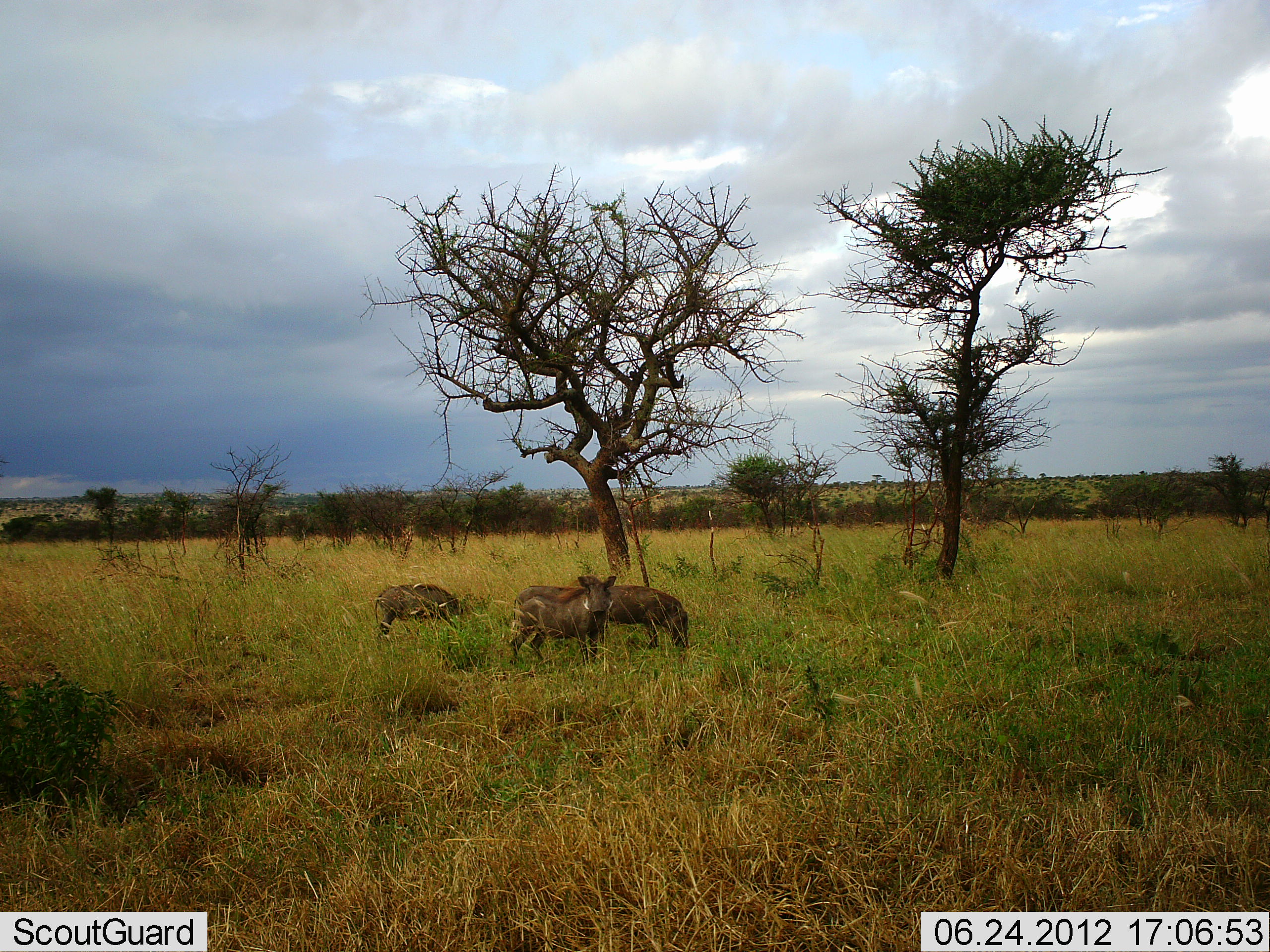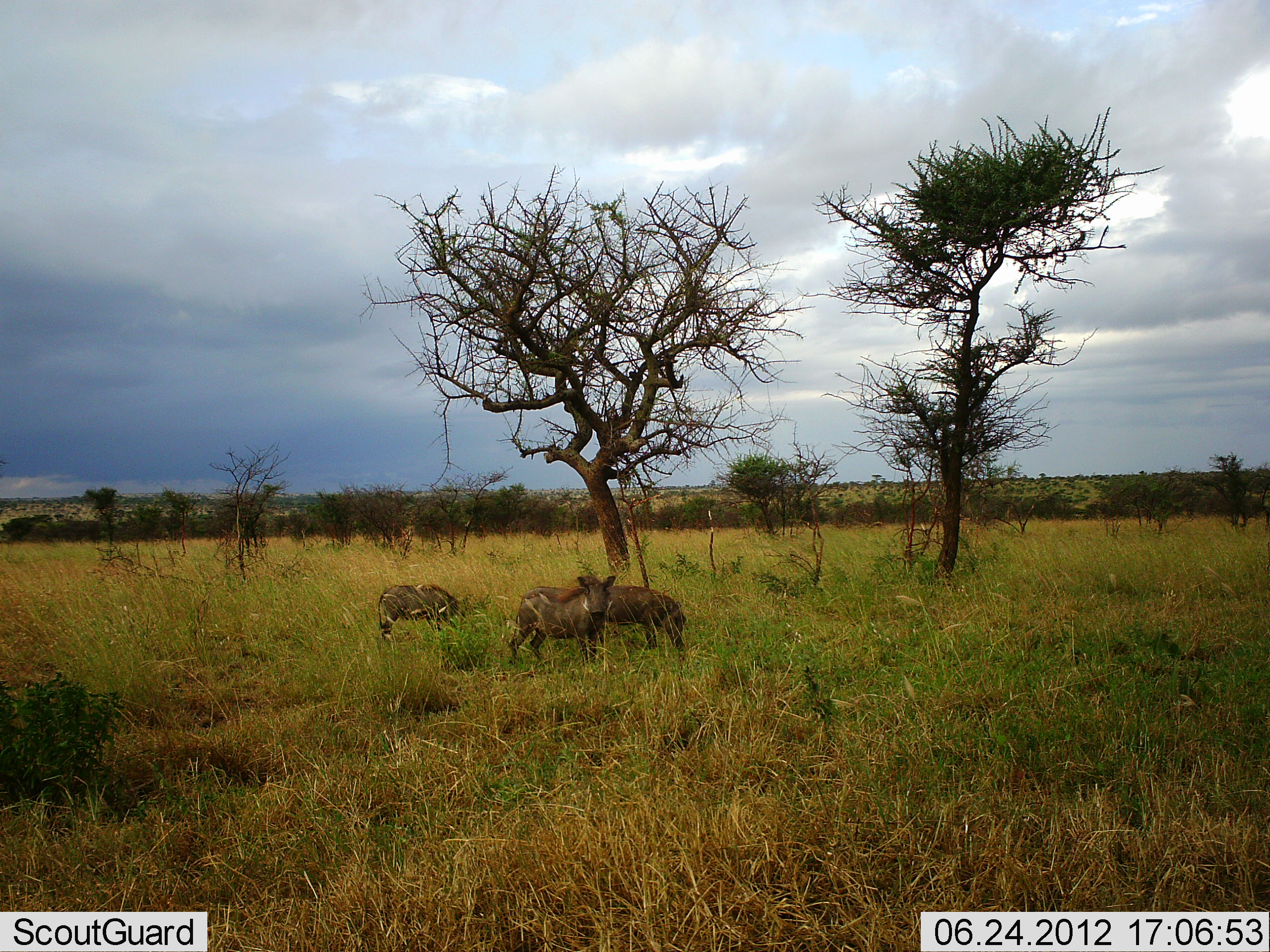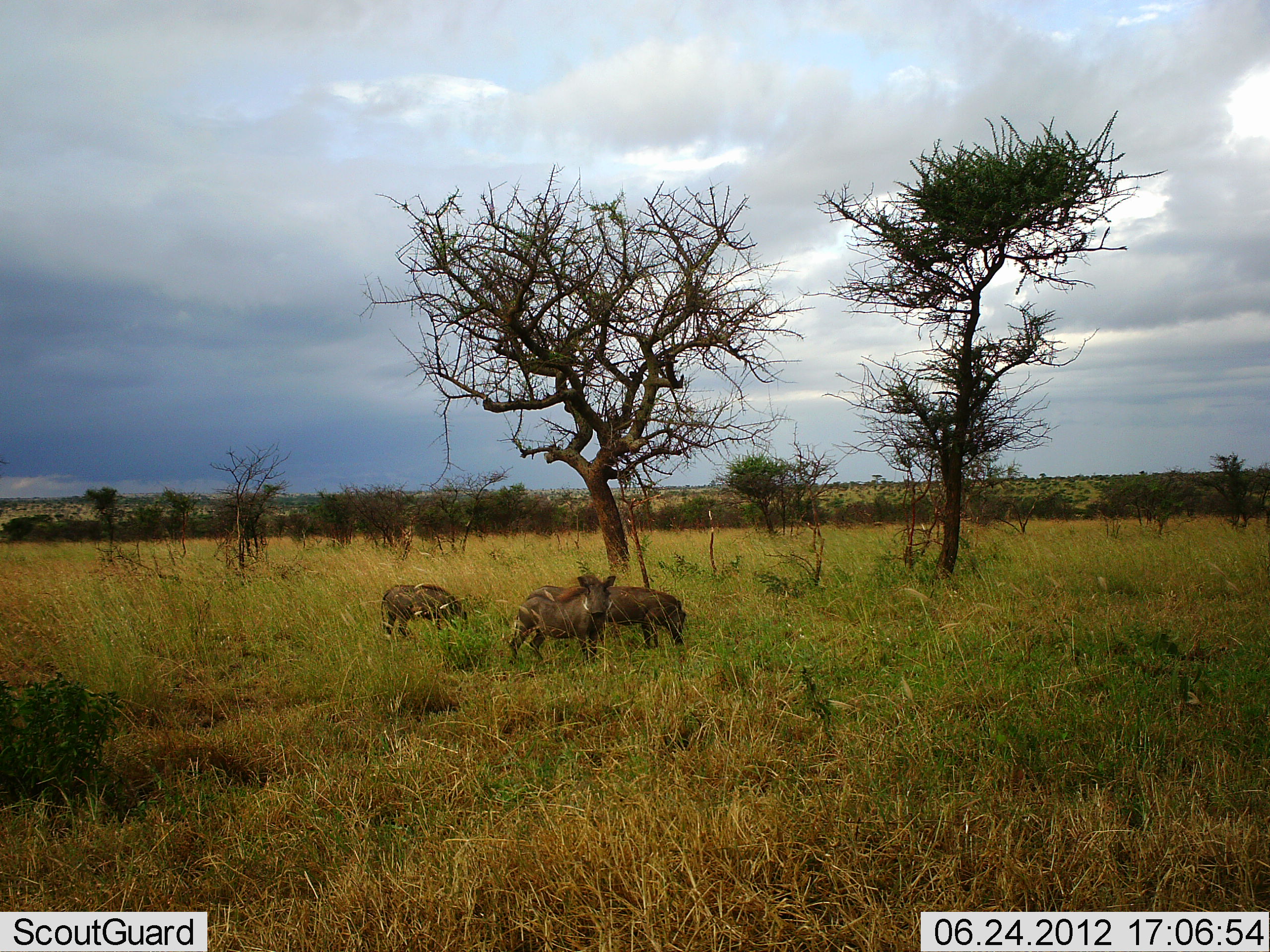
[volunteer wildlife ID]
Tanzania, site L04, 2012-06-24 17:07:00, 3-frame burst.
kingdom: Animalia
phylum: Chordata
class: Mammalia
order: Artiodactyla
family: Suidae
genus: Phacochoerus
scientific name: Phacochoerus africanus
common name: warthog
Warthog (Phacochoerus africanus), count 3. Behavior (volunteer vote fractions): standing 100%, resting 10%, moving 0%, interacting 0%. Young present (vote fraction): 0%. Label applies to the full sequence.